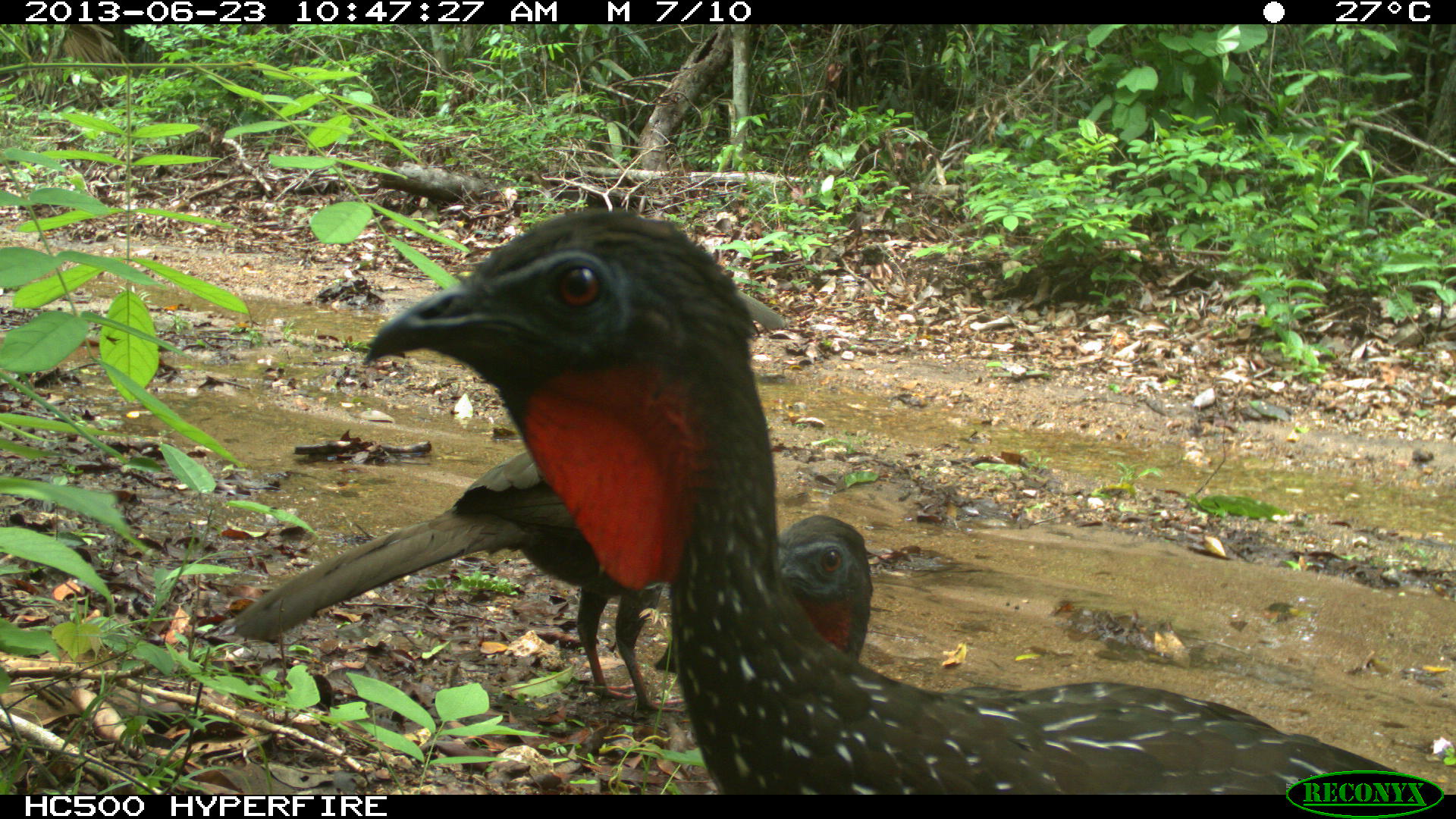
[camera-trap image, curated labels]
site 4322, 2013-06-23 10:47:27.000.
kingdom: Animalia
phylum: Chordata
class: Aves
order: Galliformes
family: Cracidae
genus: Penelope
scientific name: Penelope purpurascens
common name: crested guan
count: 4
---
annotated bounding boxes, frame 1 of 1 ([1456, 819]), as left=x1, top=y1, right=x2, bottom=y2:
penelope purpurascens: left=357, top=202, right=1456, bottom=792; left=229, top=448, right=683, bottom=714; left=652, top=513, right=874, bottom=674